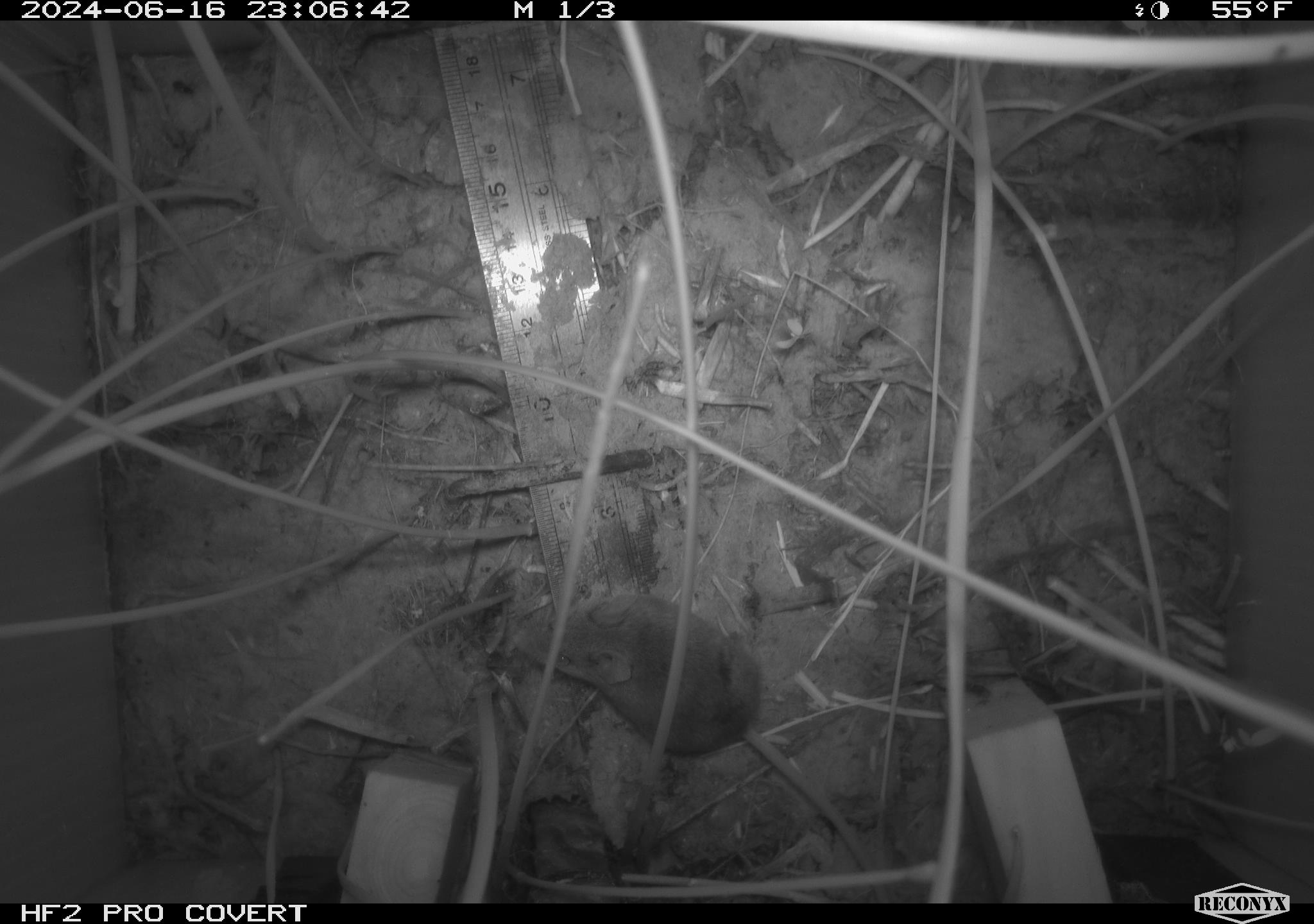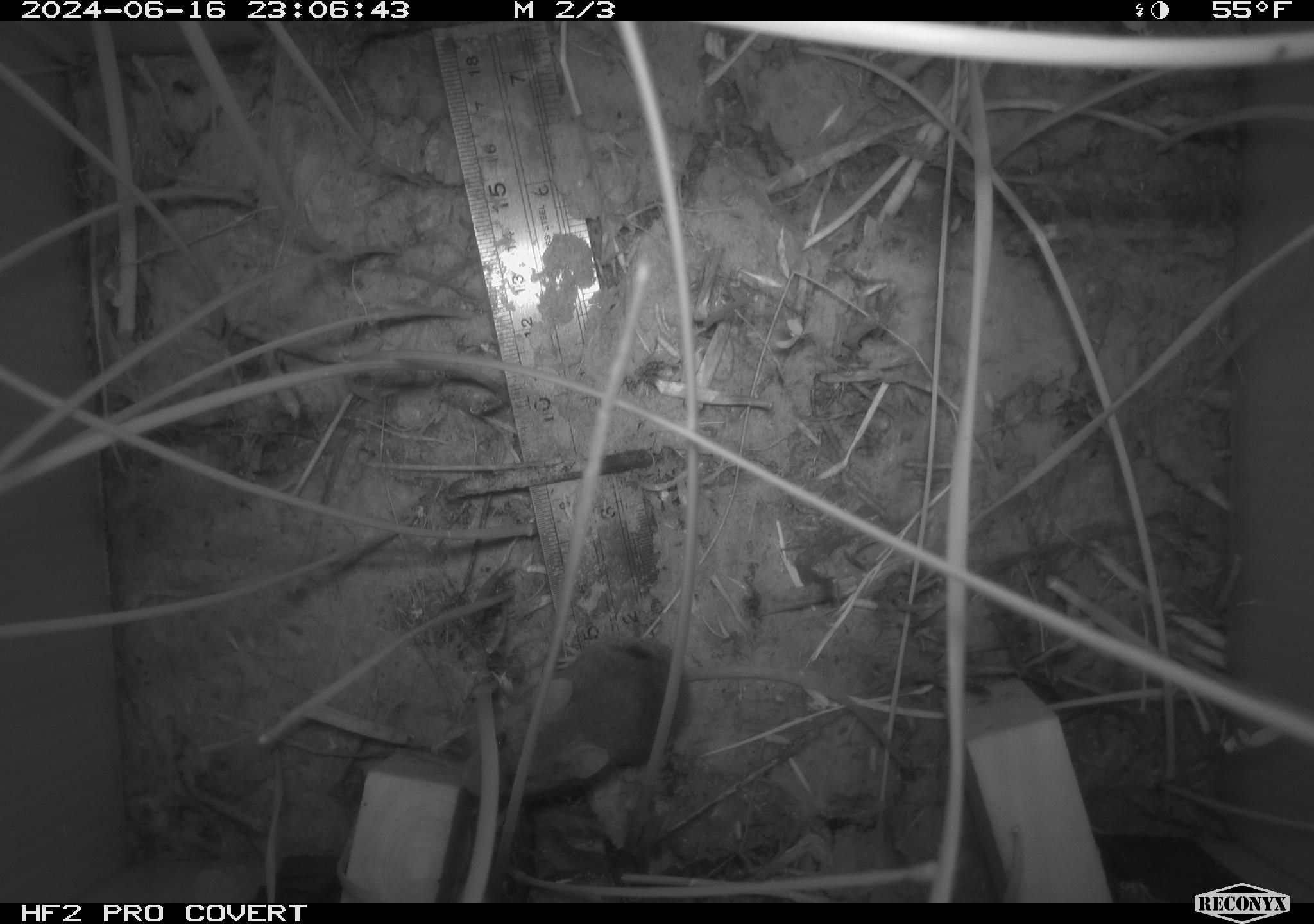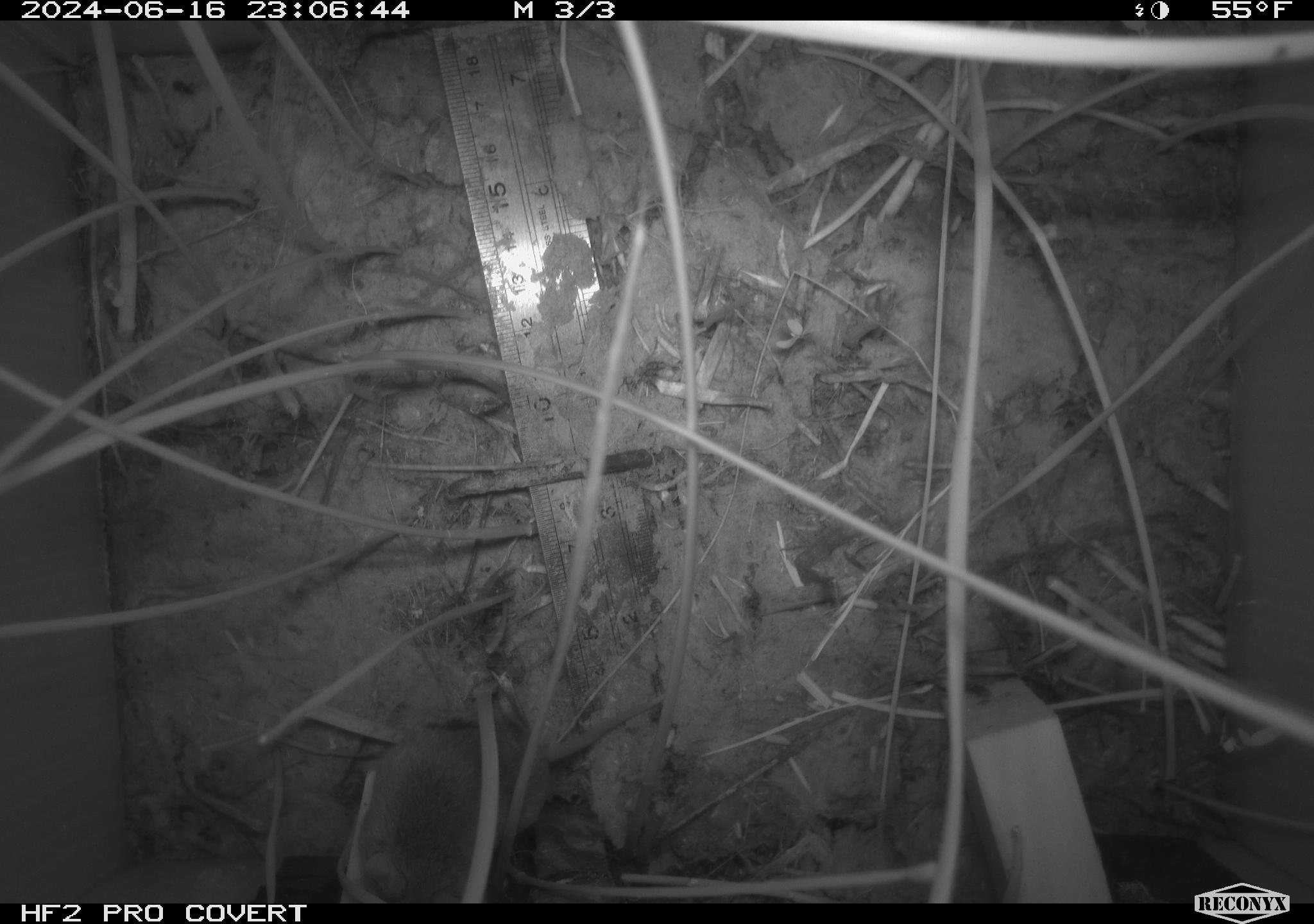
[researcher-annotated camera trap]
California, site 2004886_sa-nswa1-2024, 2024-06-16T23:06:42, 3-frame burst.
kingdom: Animalia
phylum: Chordata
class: Mammalia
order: Rodentia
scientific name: Rodentia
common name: rodent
Rodent (Rodentia).